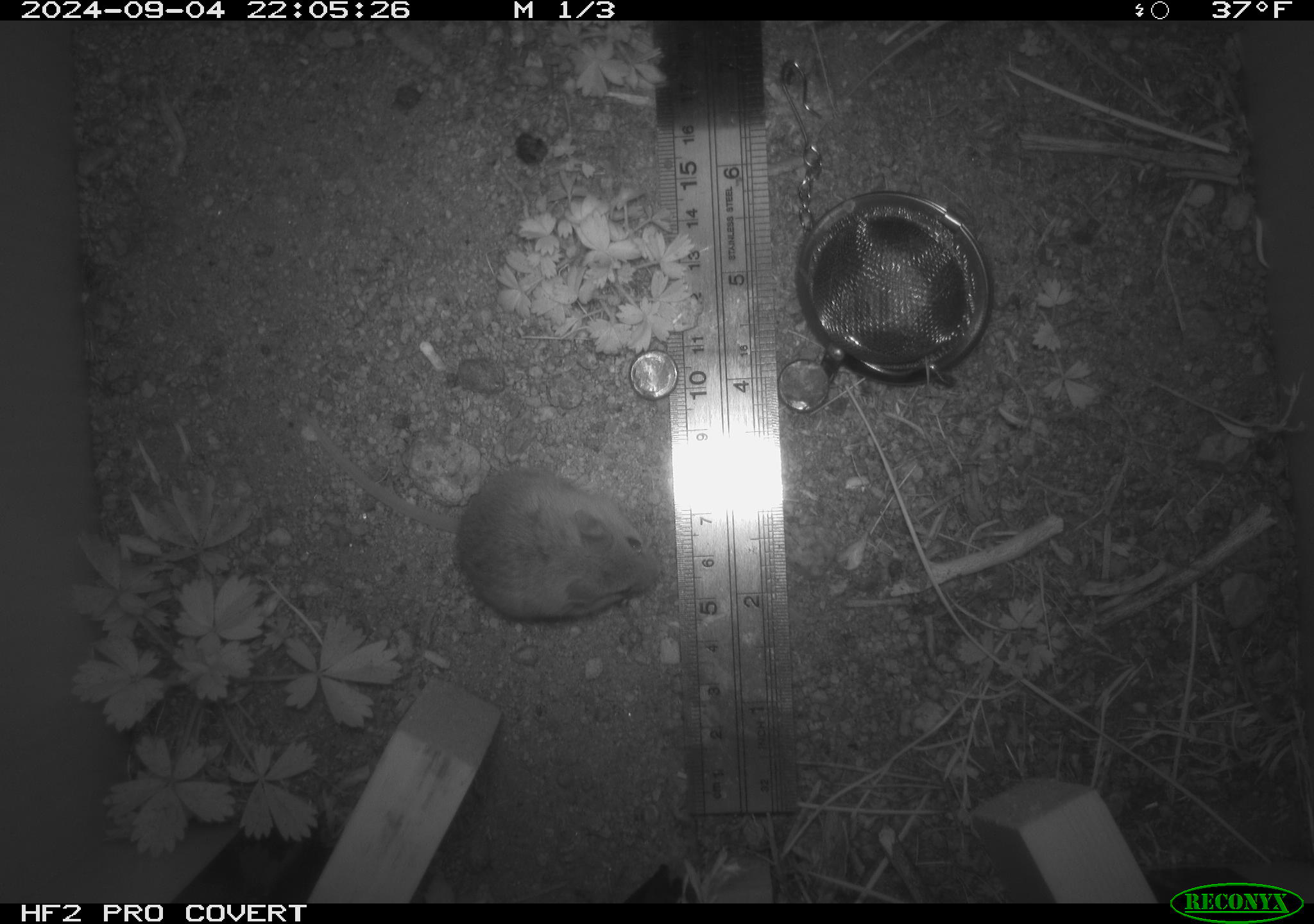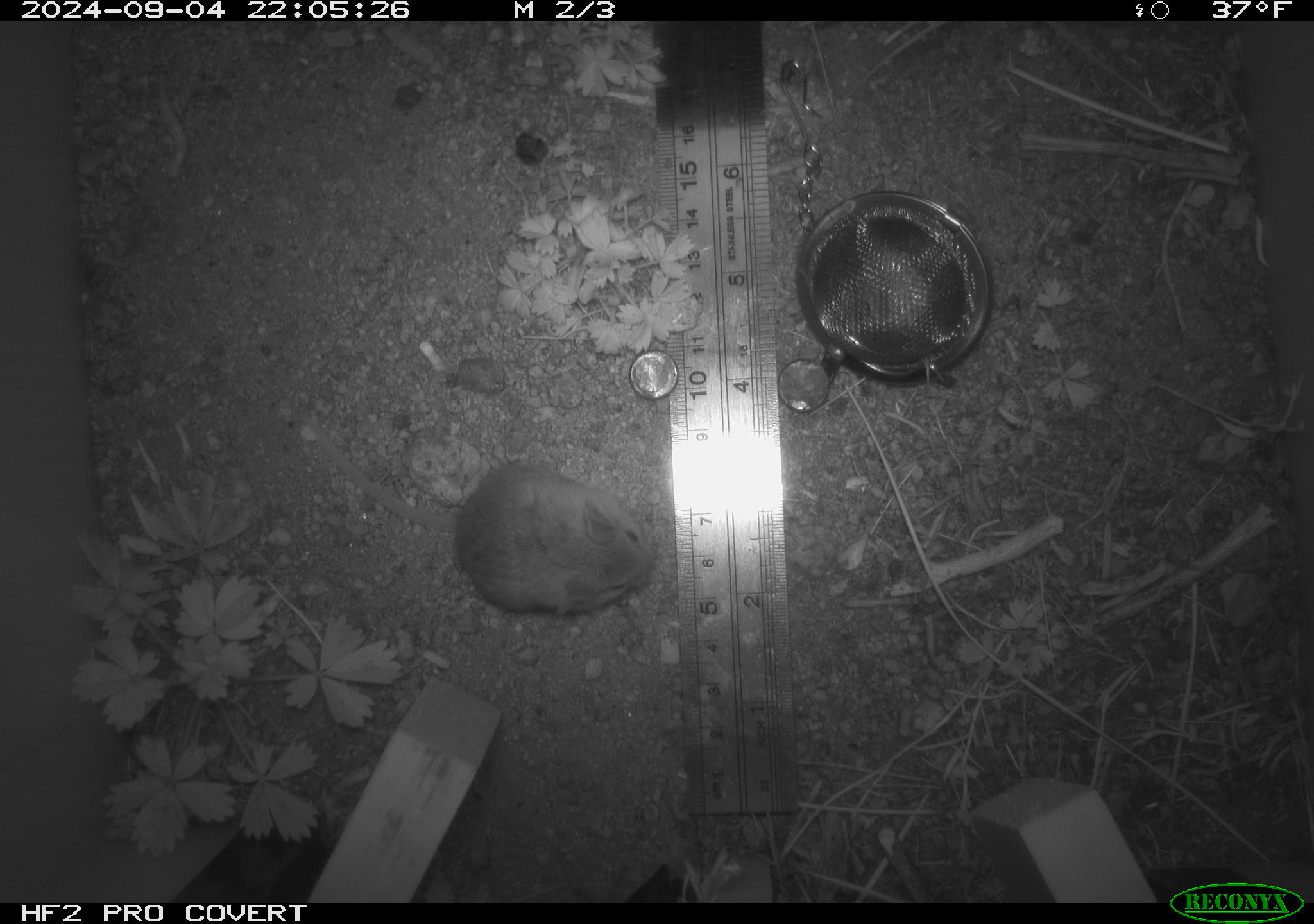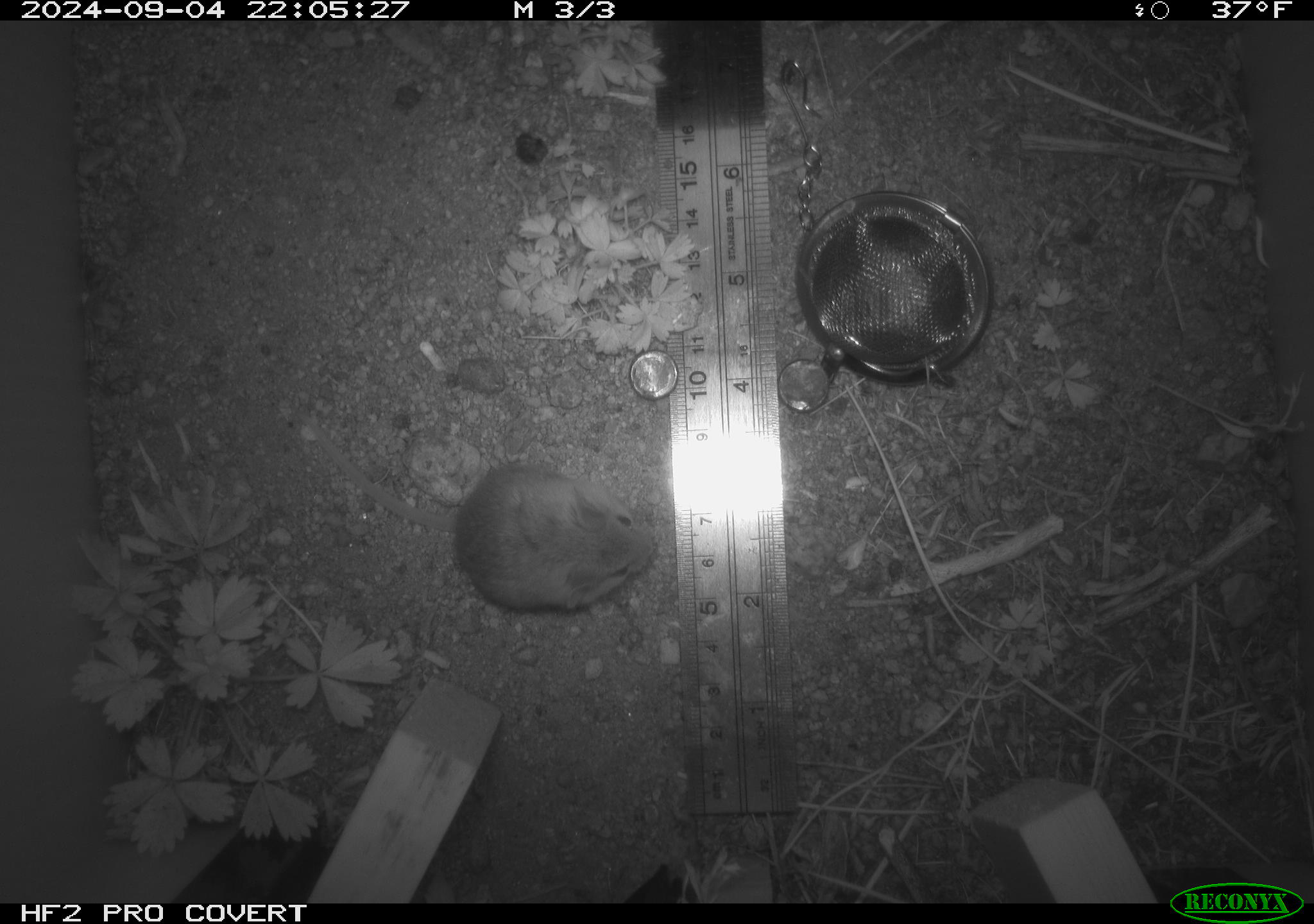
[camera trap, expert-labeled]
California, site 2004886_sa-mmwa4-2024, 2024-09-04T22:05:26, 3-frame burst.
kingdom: Animalia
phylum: Chordata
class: Mammalia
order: Rodentia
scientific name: Rodentia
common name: mouse species